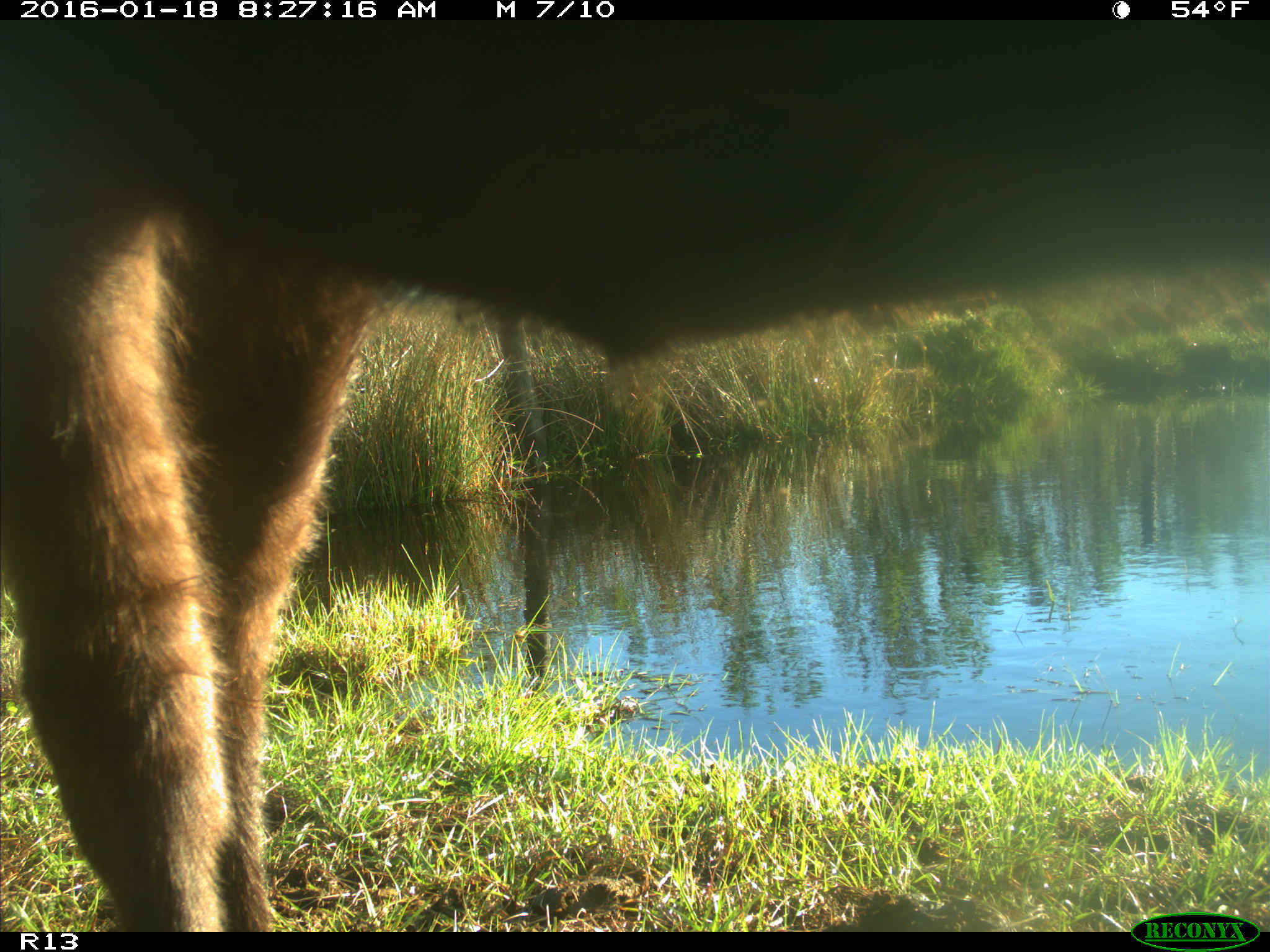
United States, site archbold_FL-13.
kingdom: Animalia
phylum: Chordata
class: Mammalia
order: Artiodactyla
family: Bovidae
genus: Bos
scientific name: Bos taurus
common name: domestic cow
Bos taurus (domestic cow).